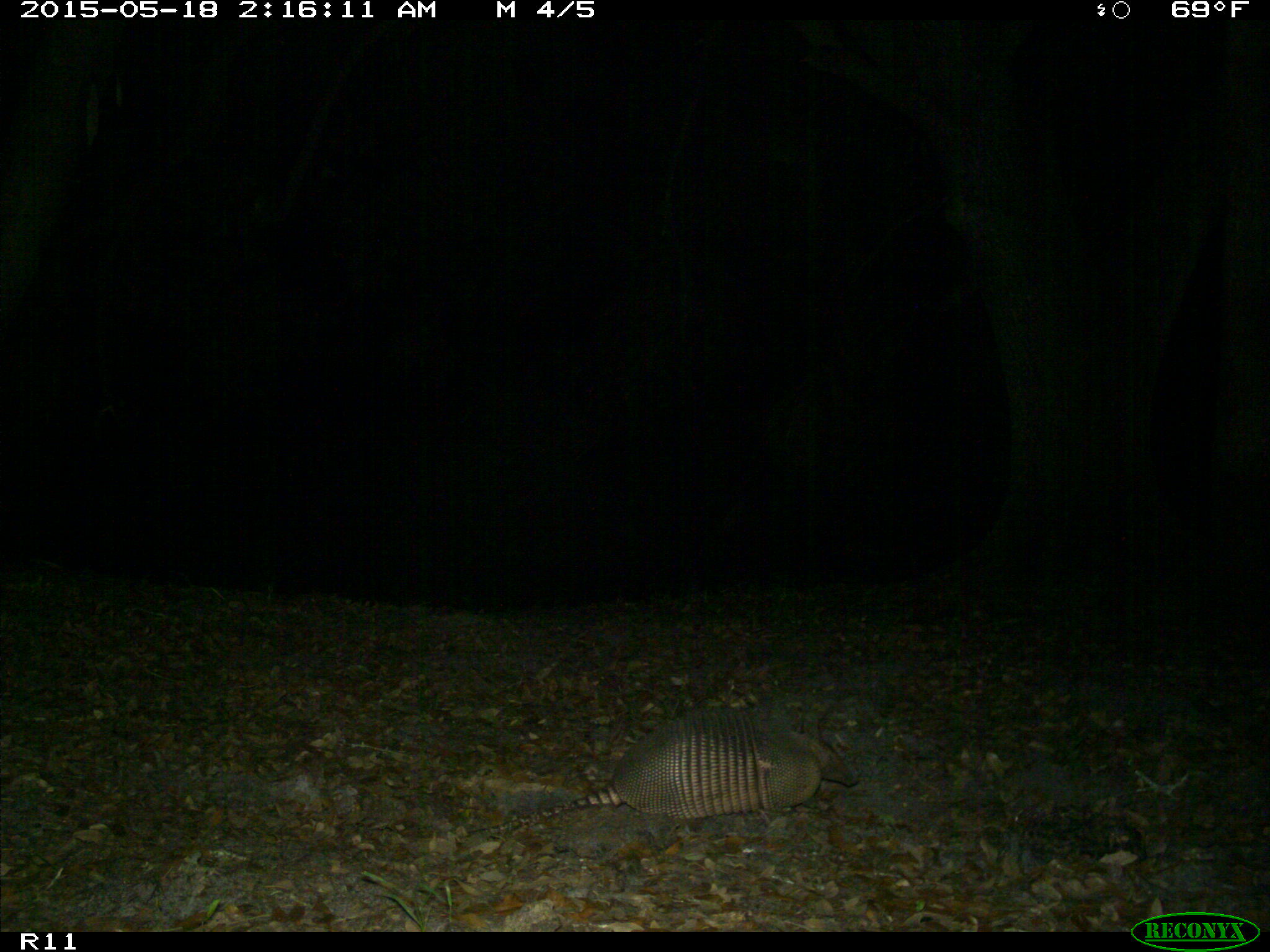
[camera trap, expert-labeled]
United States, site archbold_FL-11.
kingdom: Animalia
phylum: Chordata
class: Mammalia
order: Cingulata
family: Dasypodidae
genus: Dasypus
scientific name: Dasypus novemcinctus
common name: nine-banded armadillo